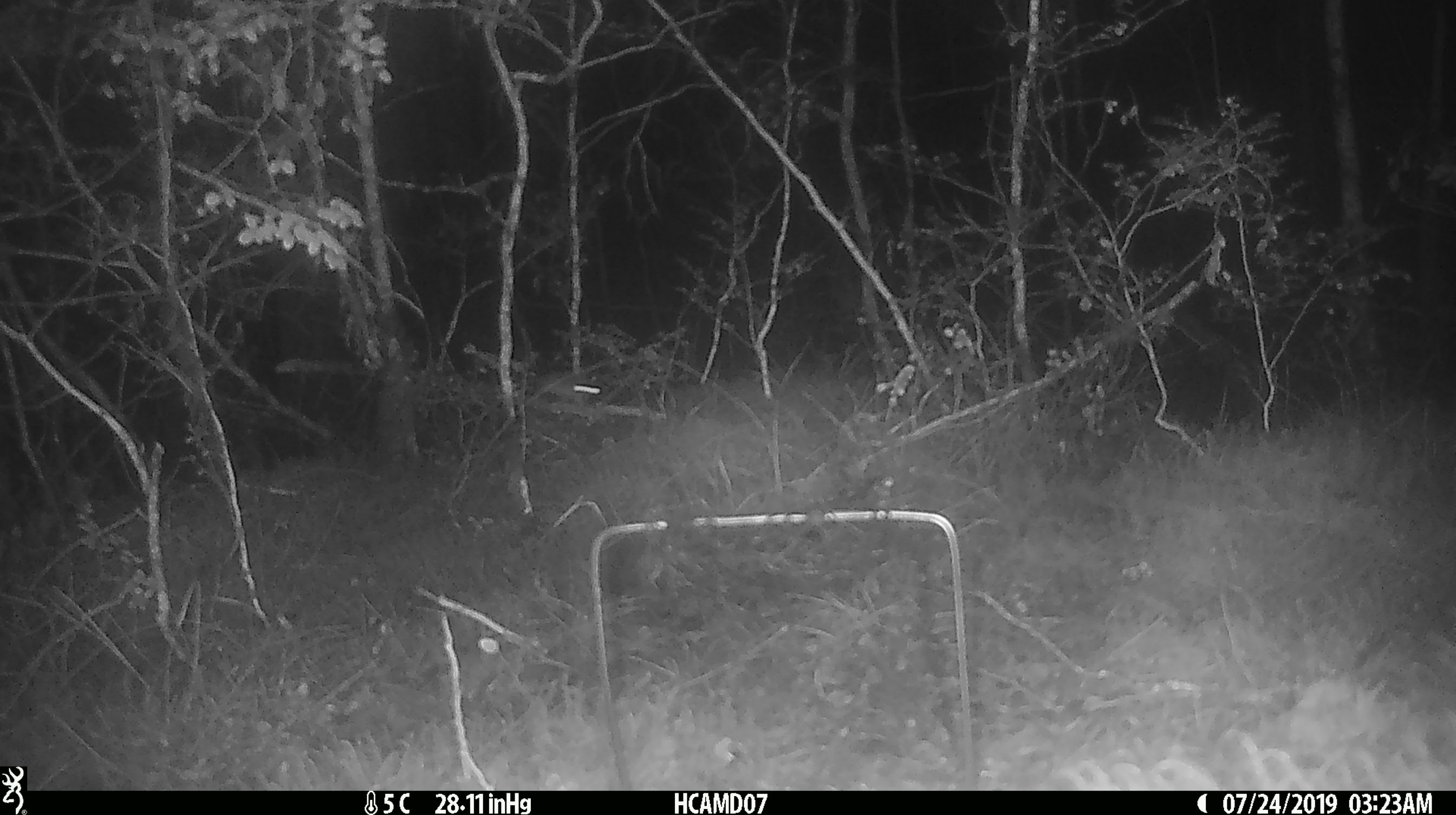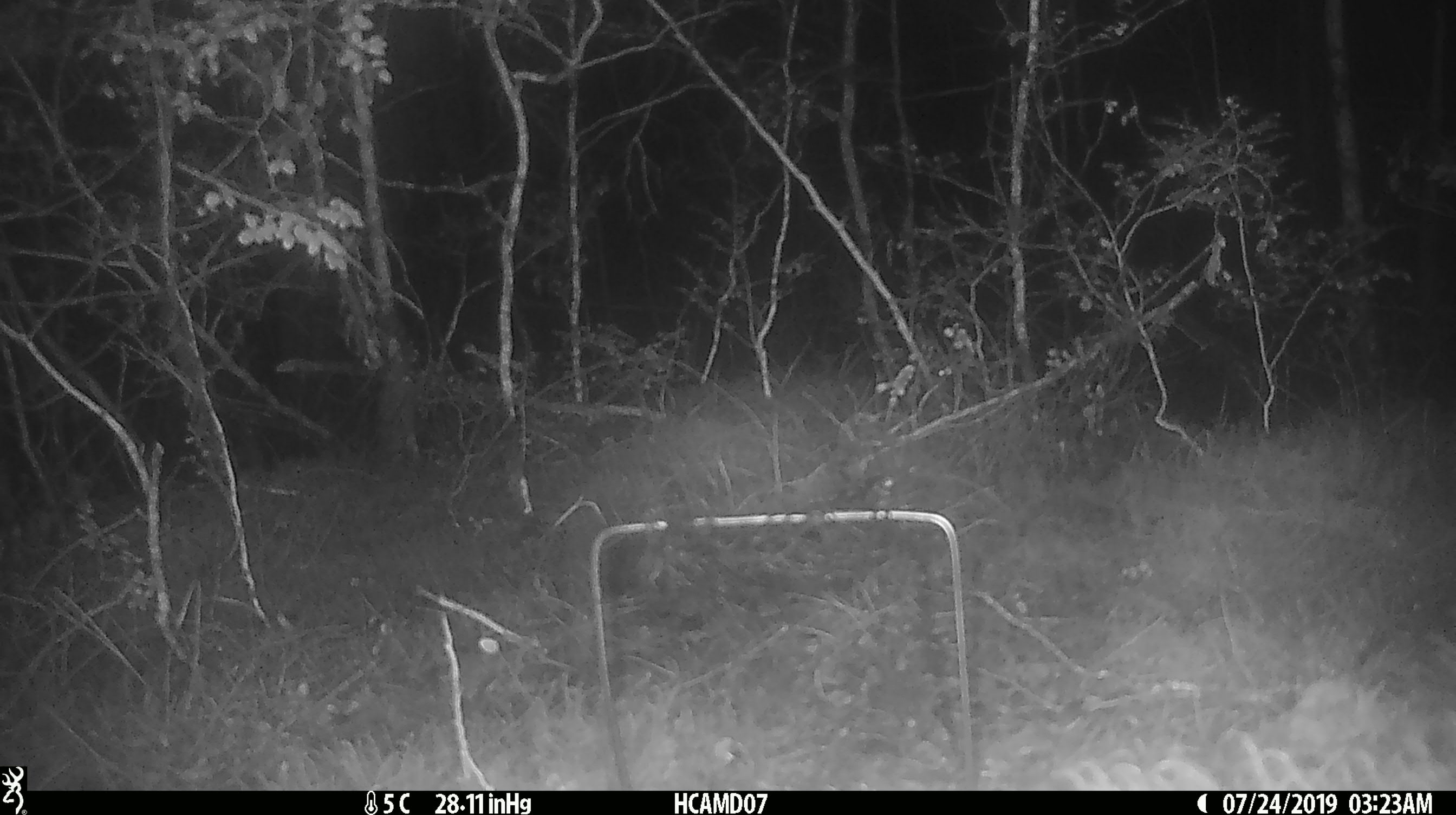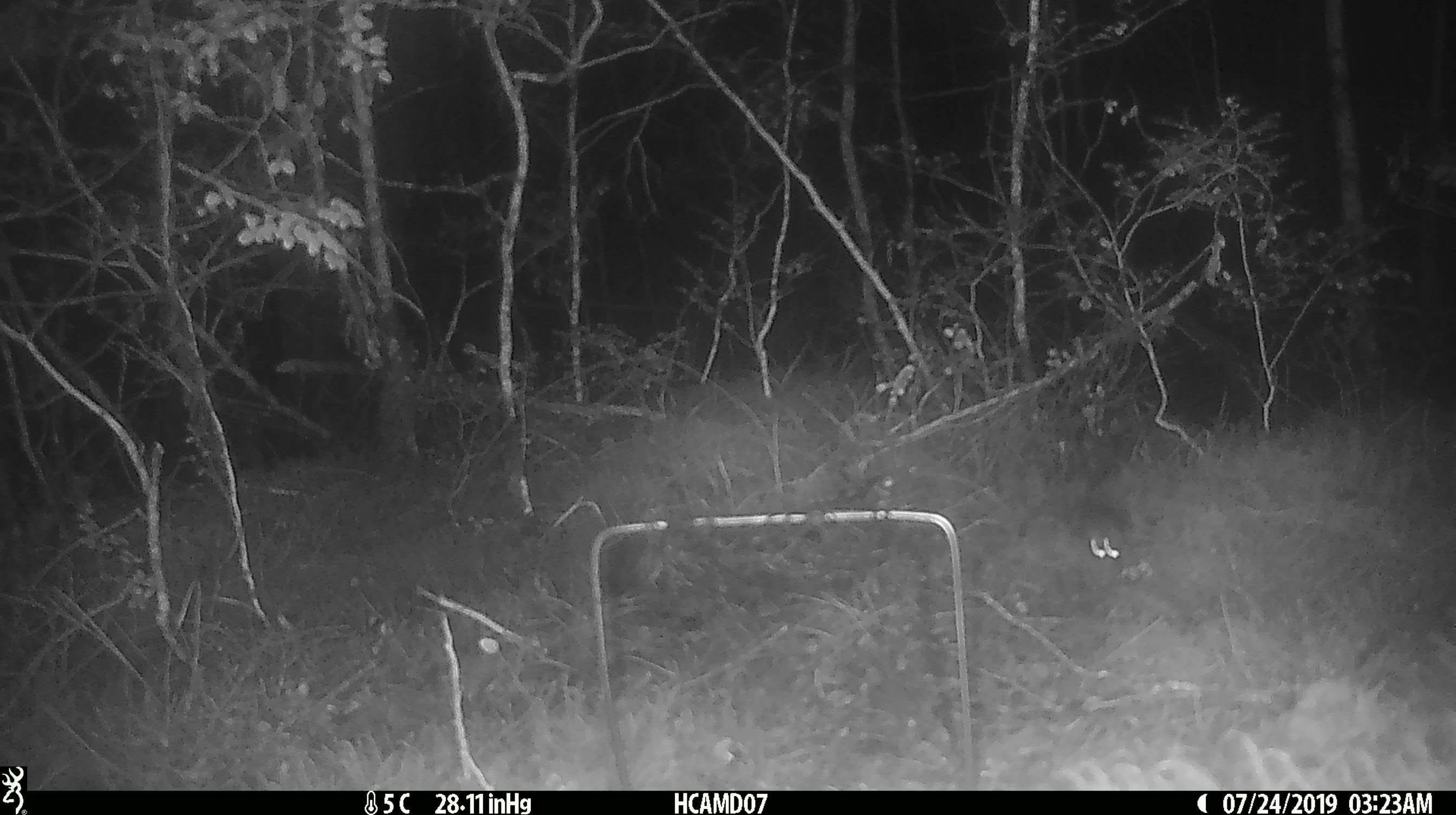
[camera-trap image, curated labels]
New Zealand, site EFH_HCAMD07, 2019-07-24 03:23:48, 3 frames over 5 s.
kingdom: Animalia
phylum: Chordata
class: Mammalia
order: Rodentia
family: Muridae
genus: Mus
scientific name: Mus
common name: mouse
Mouse (Mus).